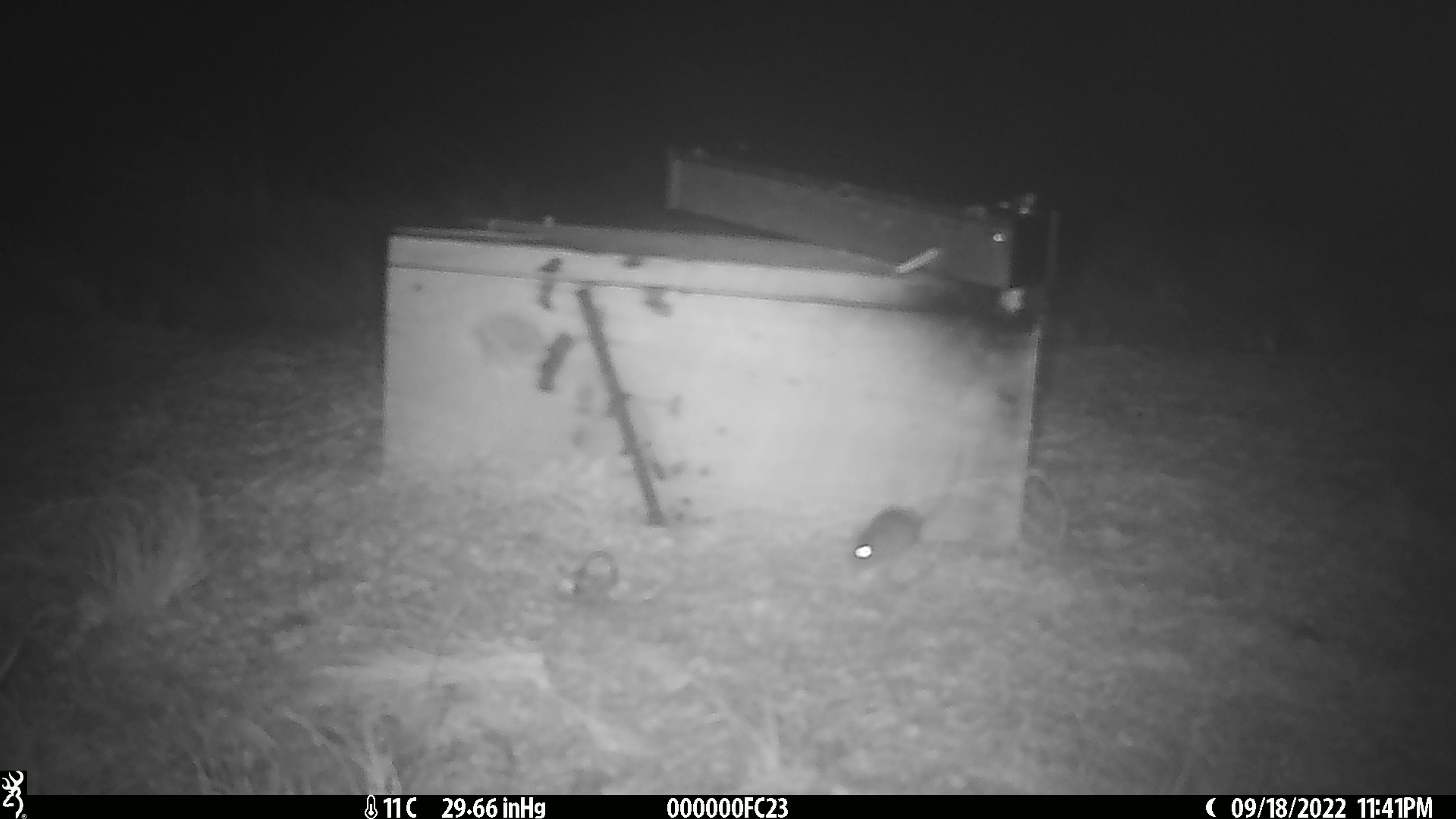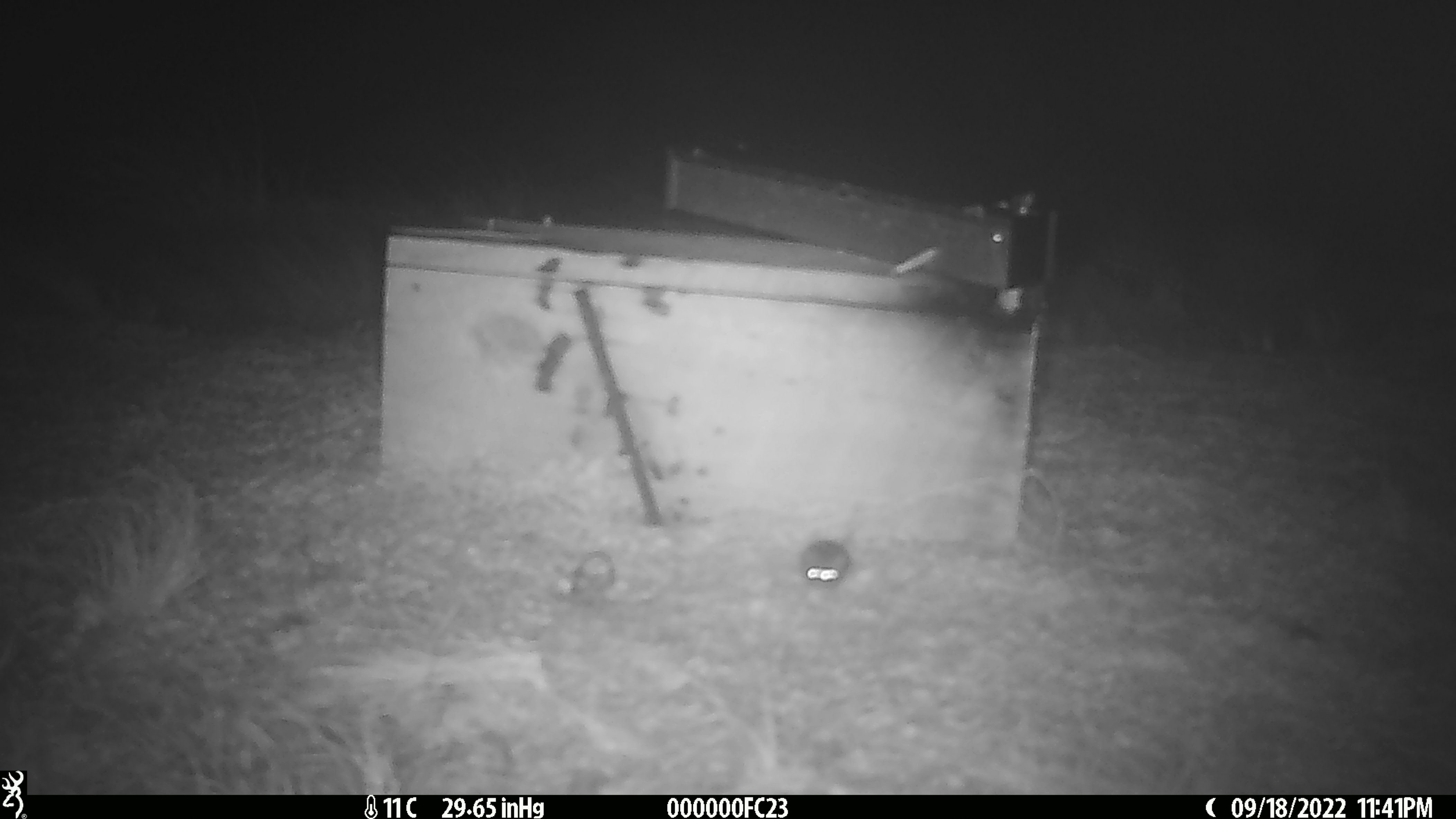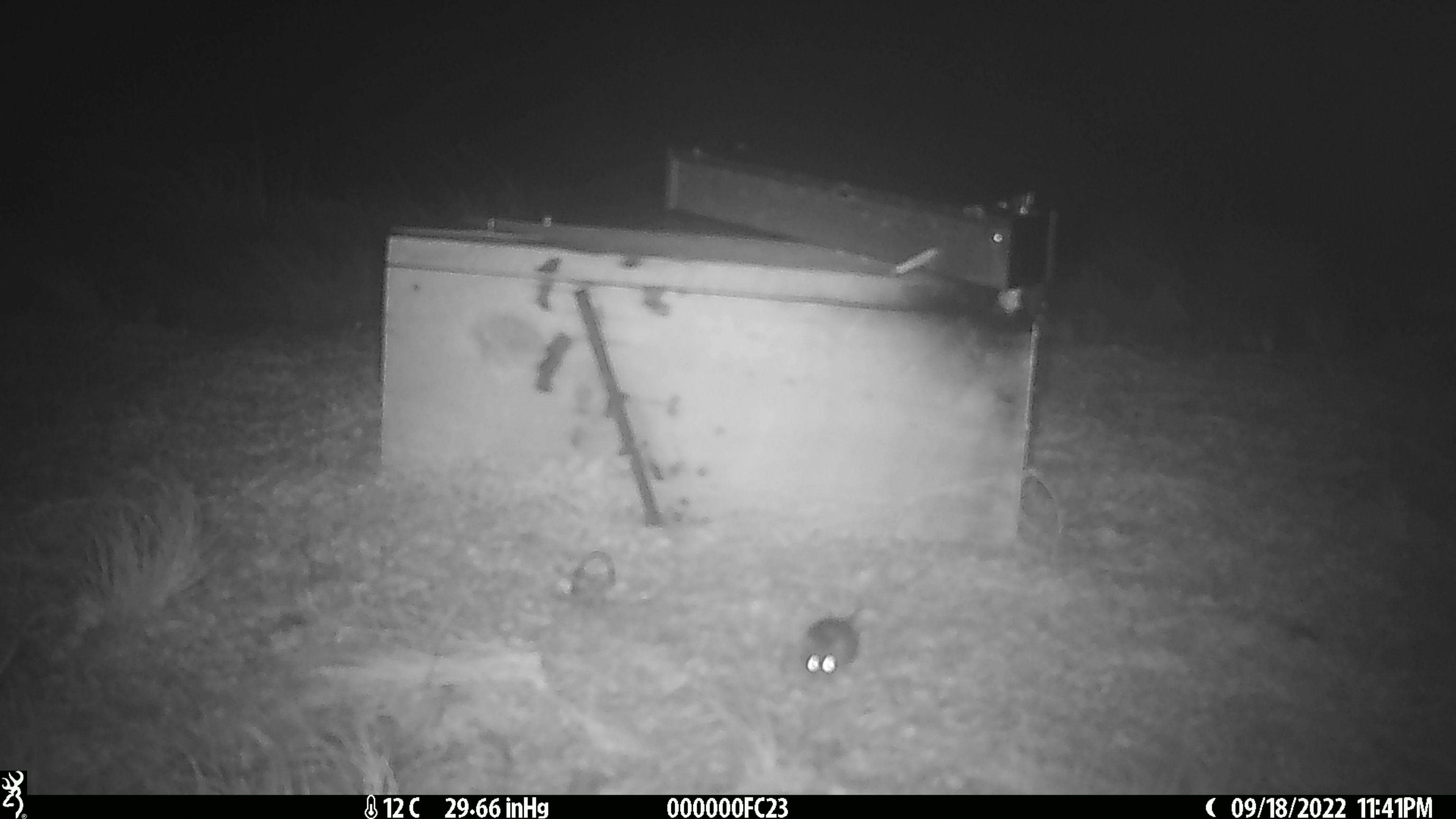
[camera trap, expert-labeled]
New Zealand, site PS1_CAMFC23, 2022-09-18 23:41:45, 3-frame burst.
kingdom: Animalia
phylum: Chordata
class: Mammalia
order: Rodentia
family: Muridae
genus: Mus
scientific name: Mus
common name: mouse